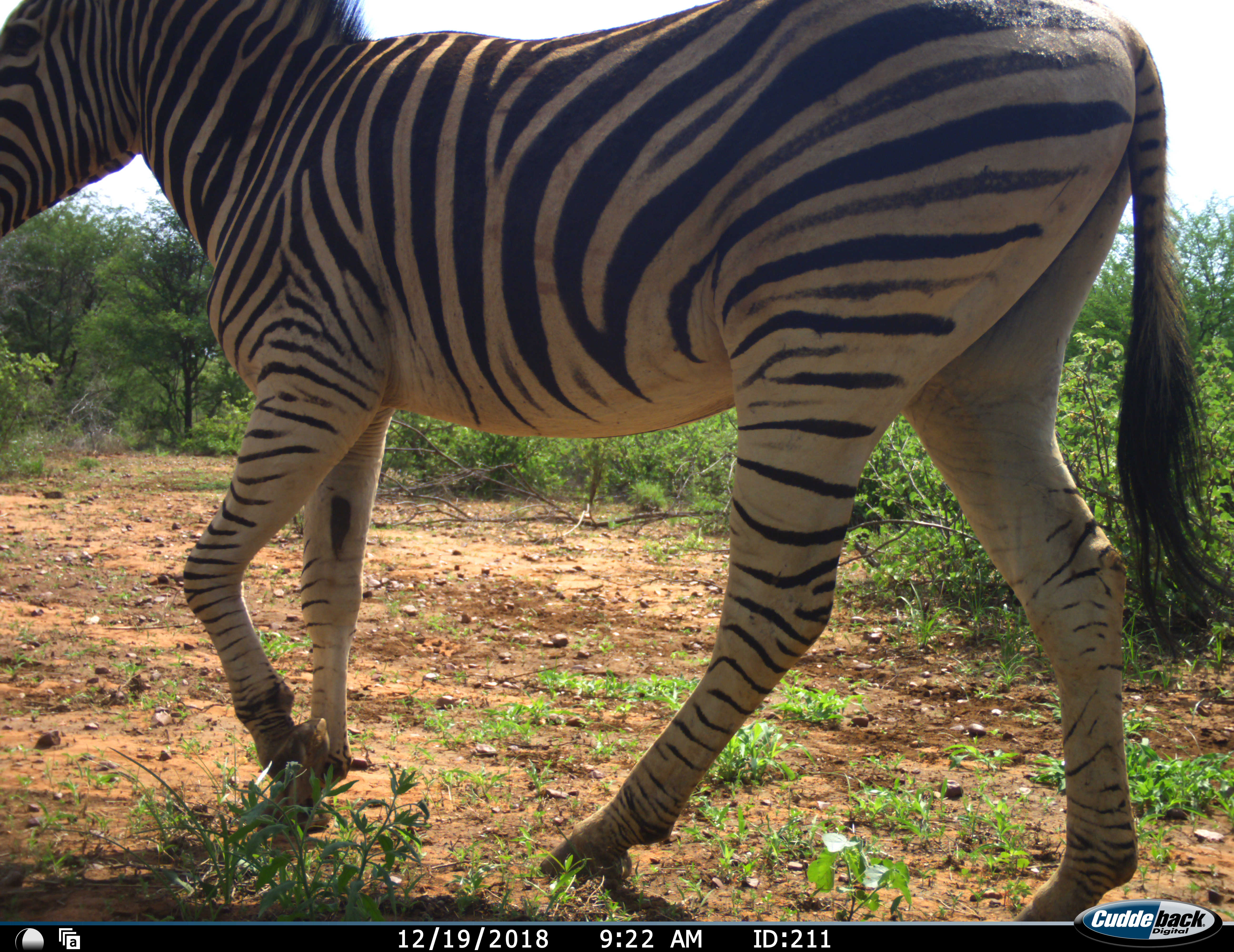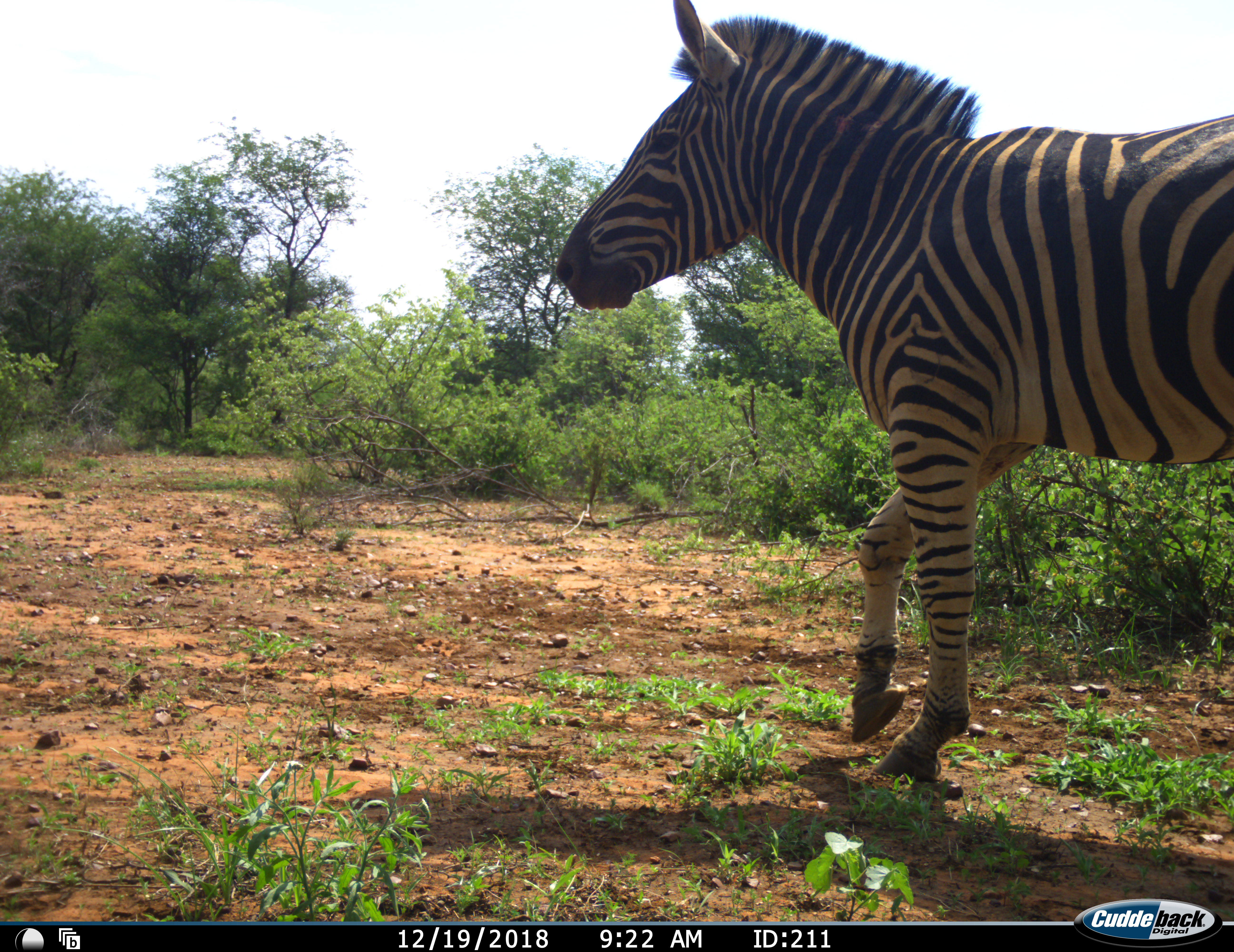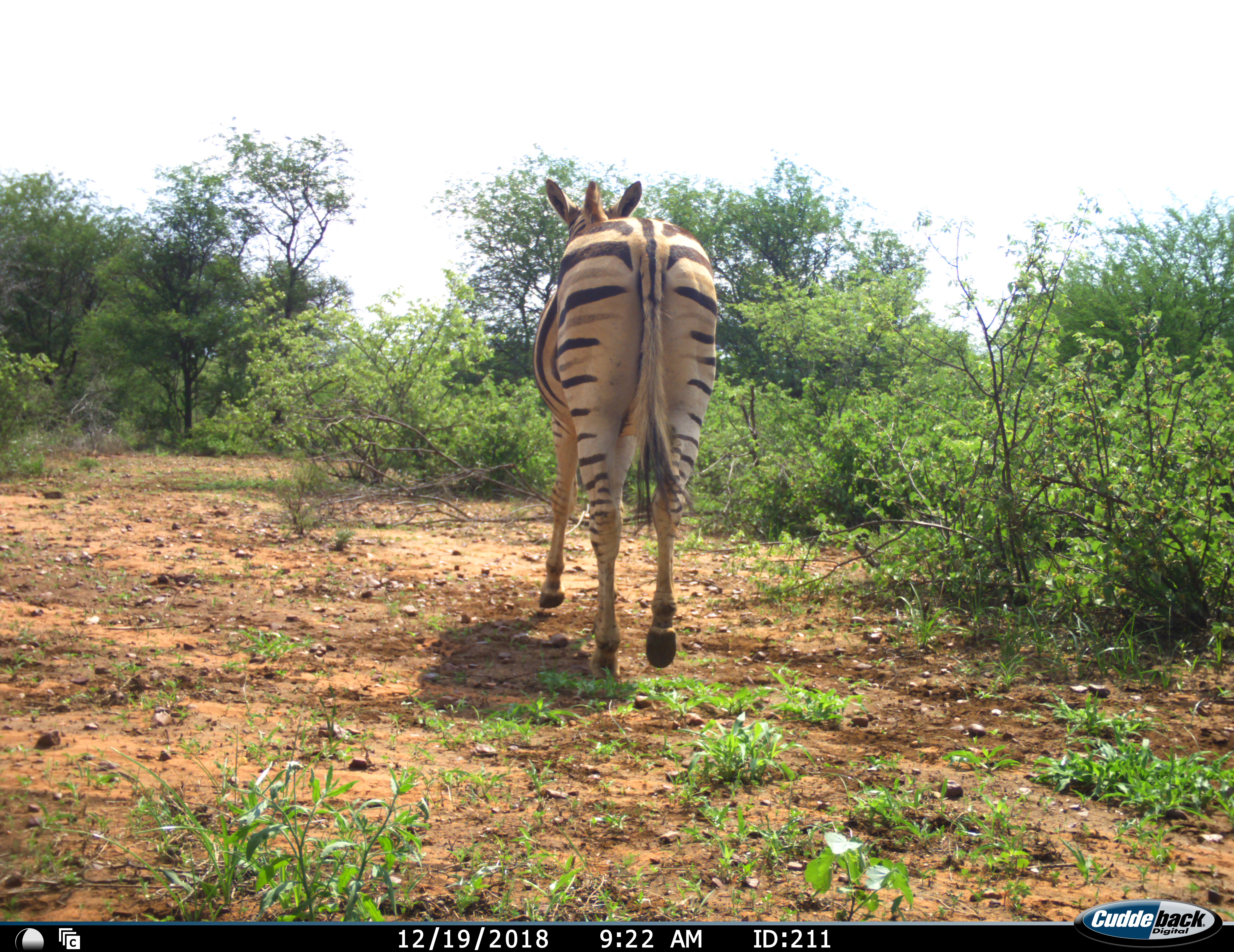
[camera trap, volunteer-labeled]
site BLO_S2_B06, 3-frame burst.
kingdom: Animalia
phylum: Chordata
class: Mammalia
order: Perissodactyla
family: Equidae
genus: Equus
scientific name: Equus quagga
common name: plains zebra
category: zebraplains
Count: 1.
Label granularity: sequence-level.